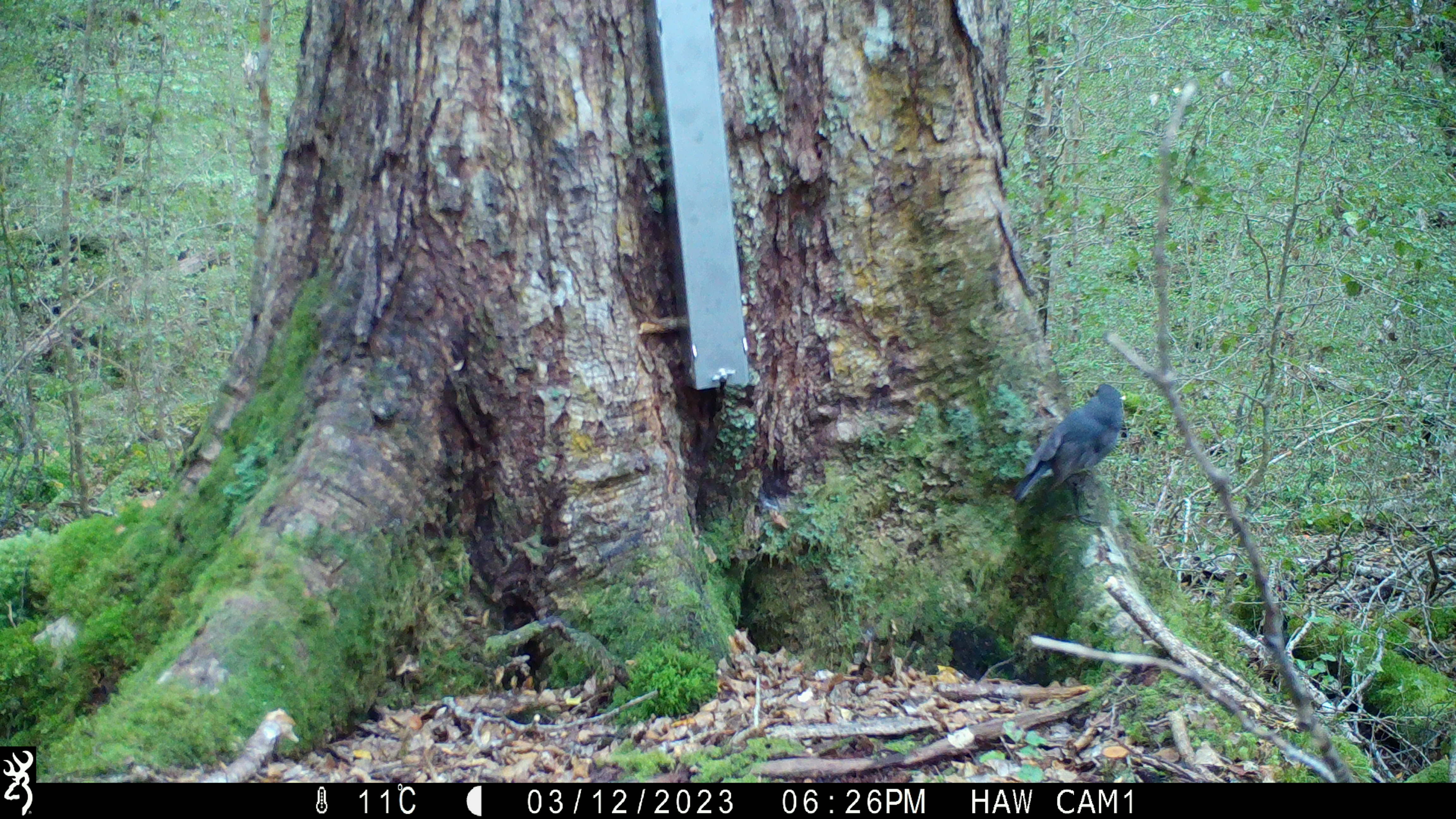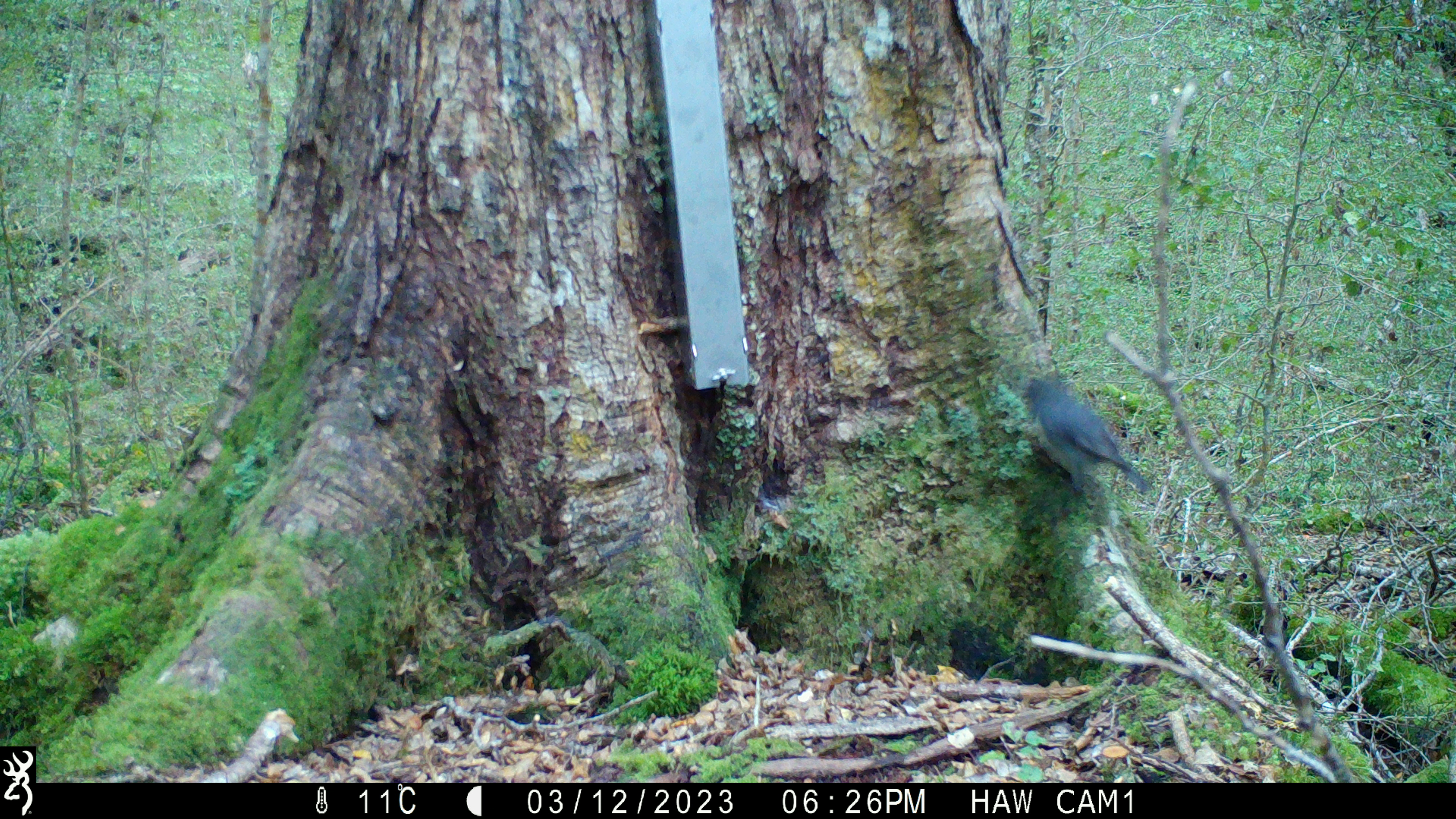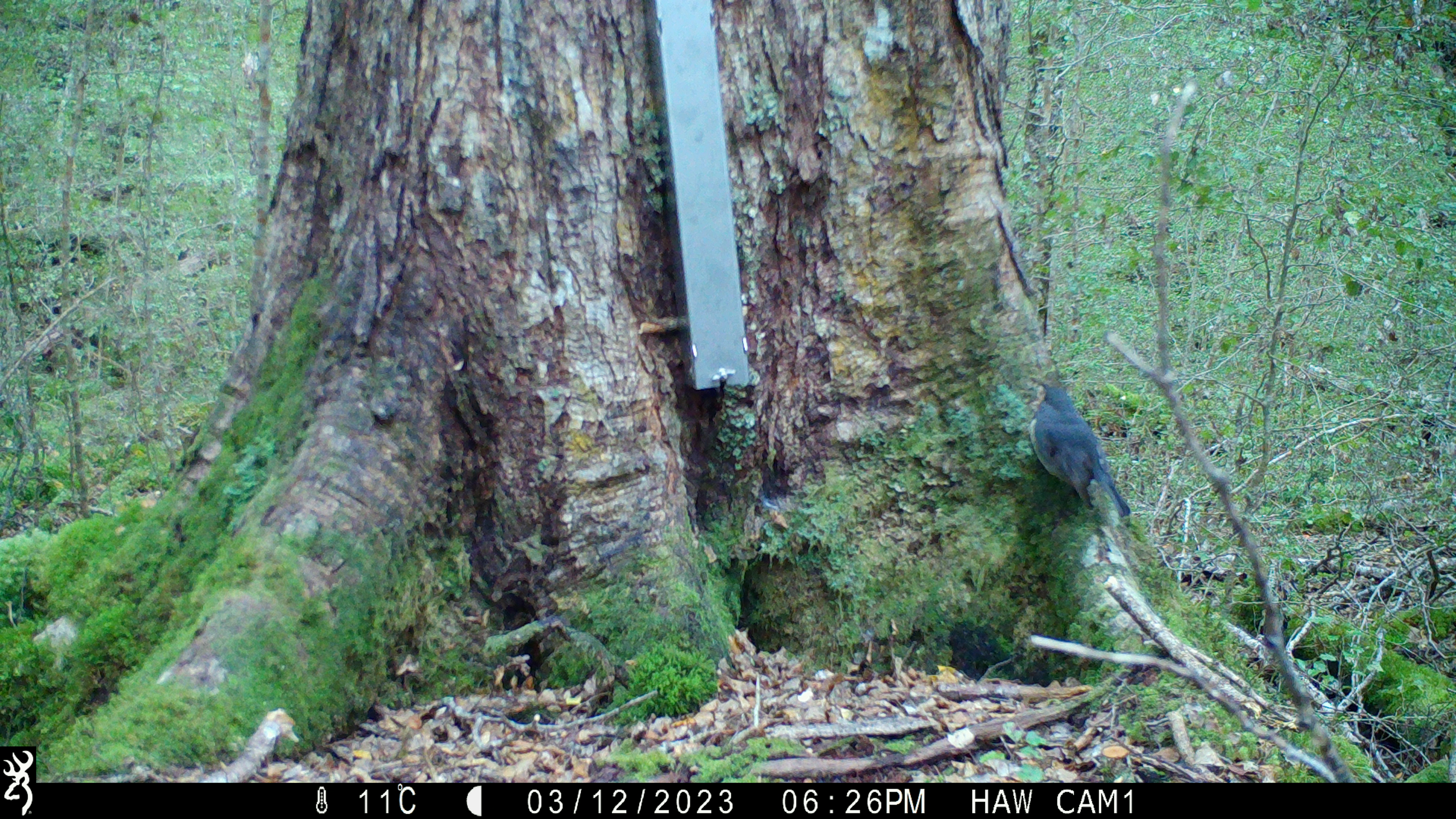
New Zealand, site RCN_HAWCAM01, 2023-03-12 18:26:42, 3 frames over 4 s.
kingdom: Animalia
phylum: Chordata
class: Aves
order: Passeriformes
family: Petroicidae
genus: Petroica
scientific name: Petroica australis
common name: new zealand robin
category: robin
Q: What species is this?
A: Robin (new zealand robin) (Petroica australis).